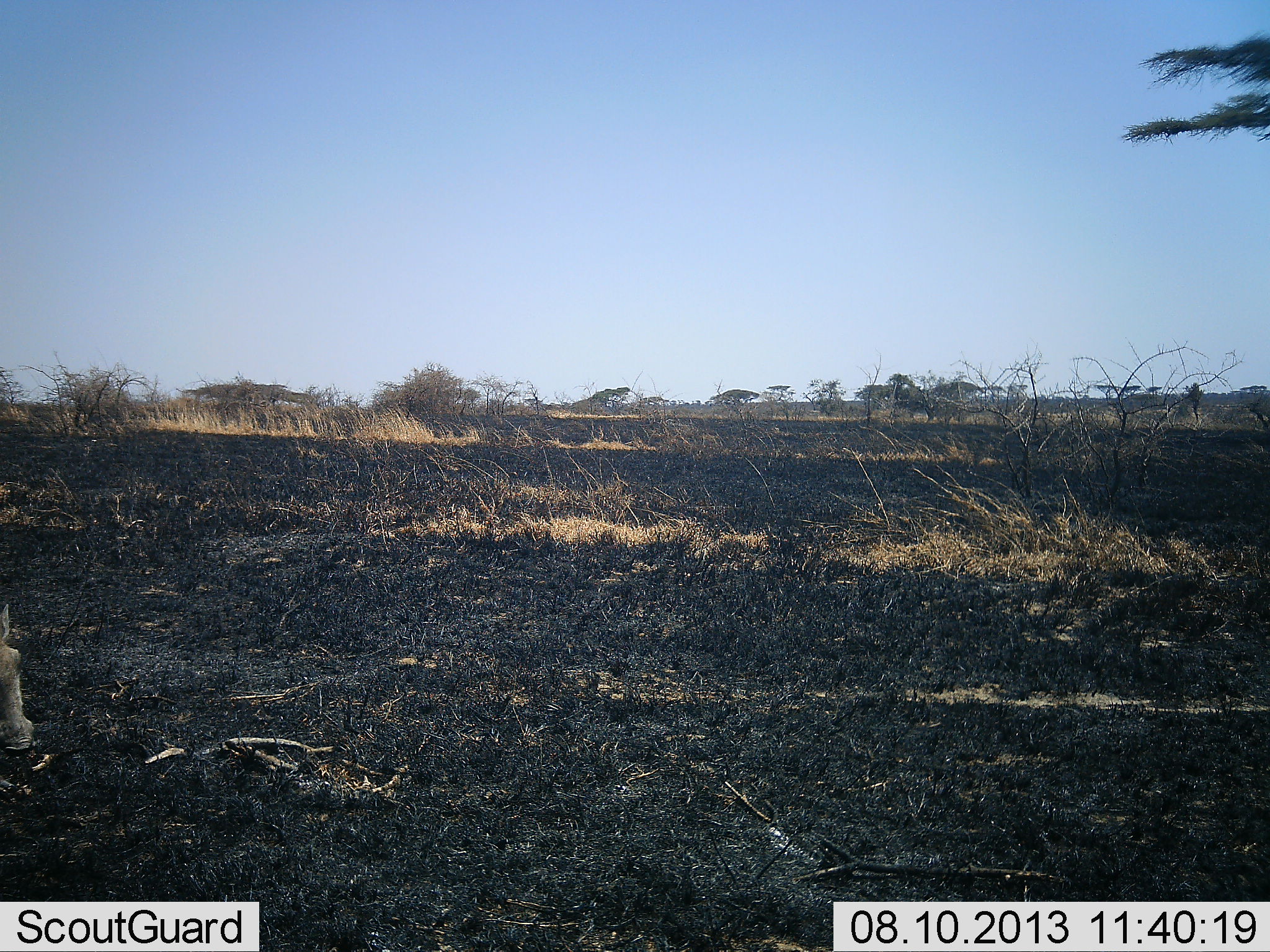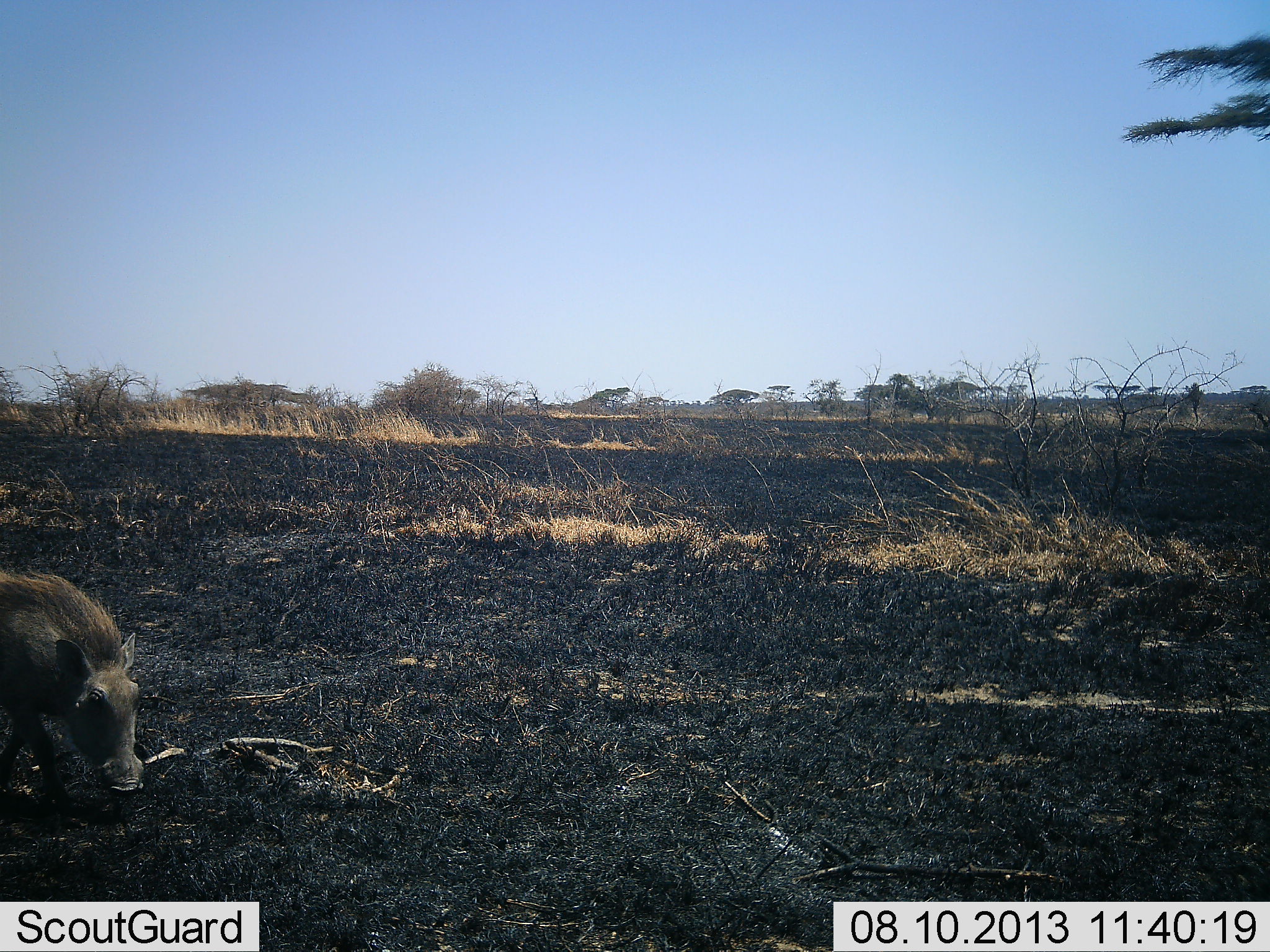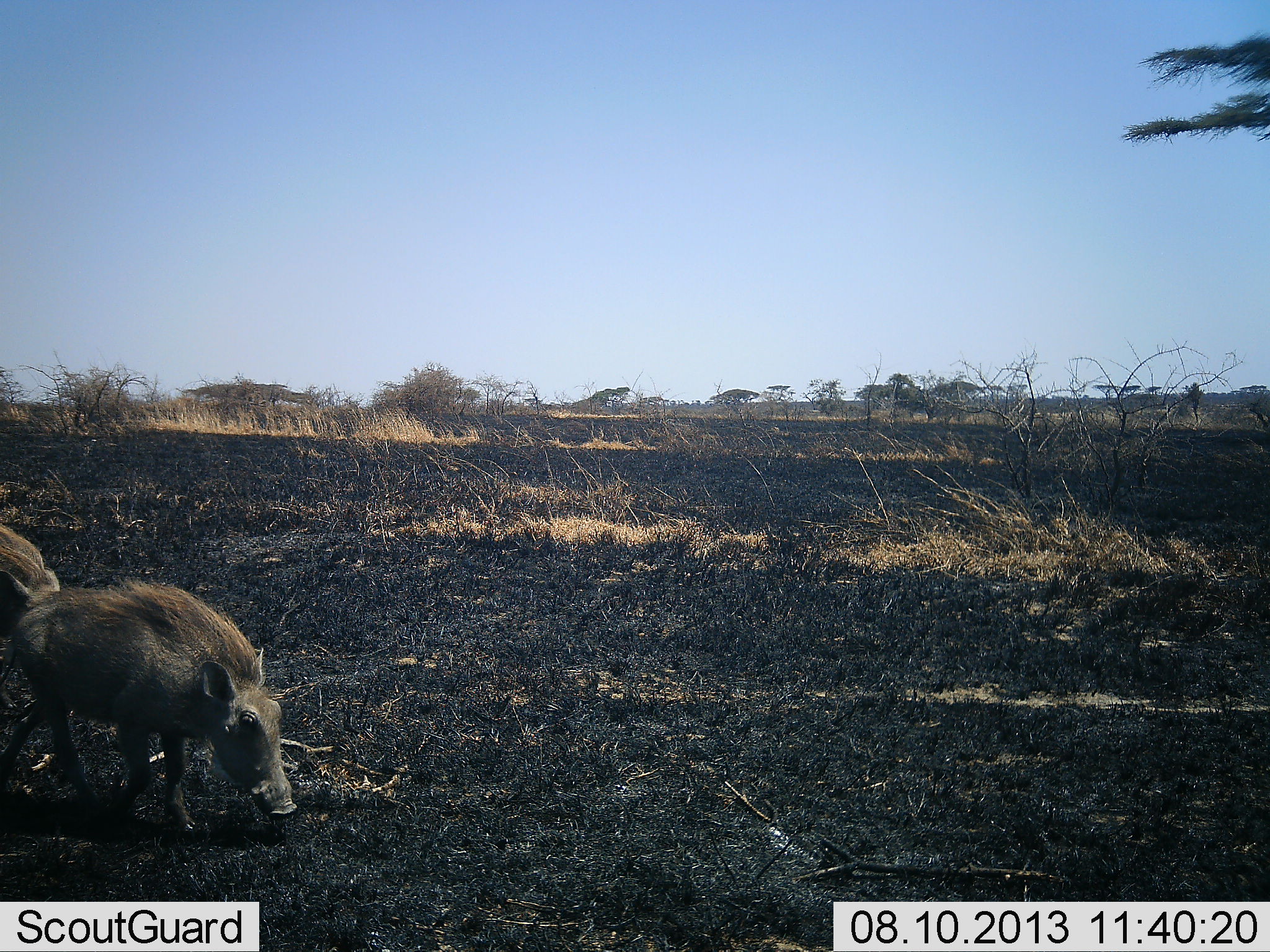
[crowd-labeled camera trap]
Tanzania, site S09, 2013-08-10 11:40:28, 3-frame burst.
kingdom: Animalia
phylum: Chordata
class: Mammalia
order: Artiodactyla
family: Suidae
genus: Phacochoerus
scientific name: Phacochoerus africanus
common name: warthog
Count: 2.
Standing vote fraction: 8%.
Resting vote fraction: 0%.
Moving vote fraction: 88%.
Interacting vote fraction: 0%.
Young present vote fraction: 0%.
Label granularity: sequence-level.